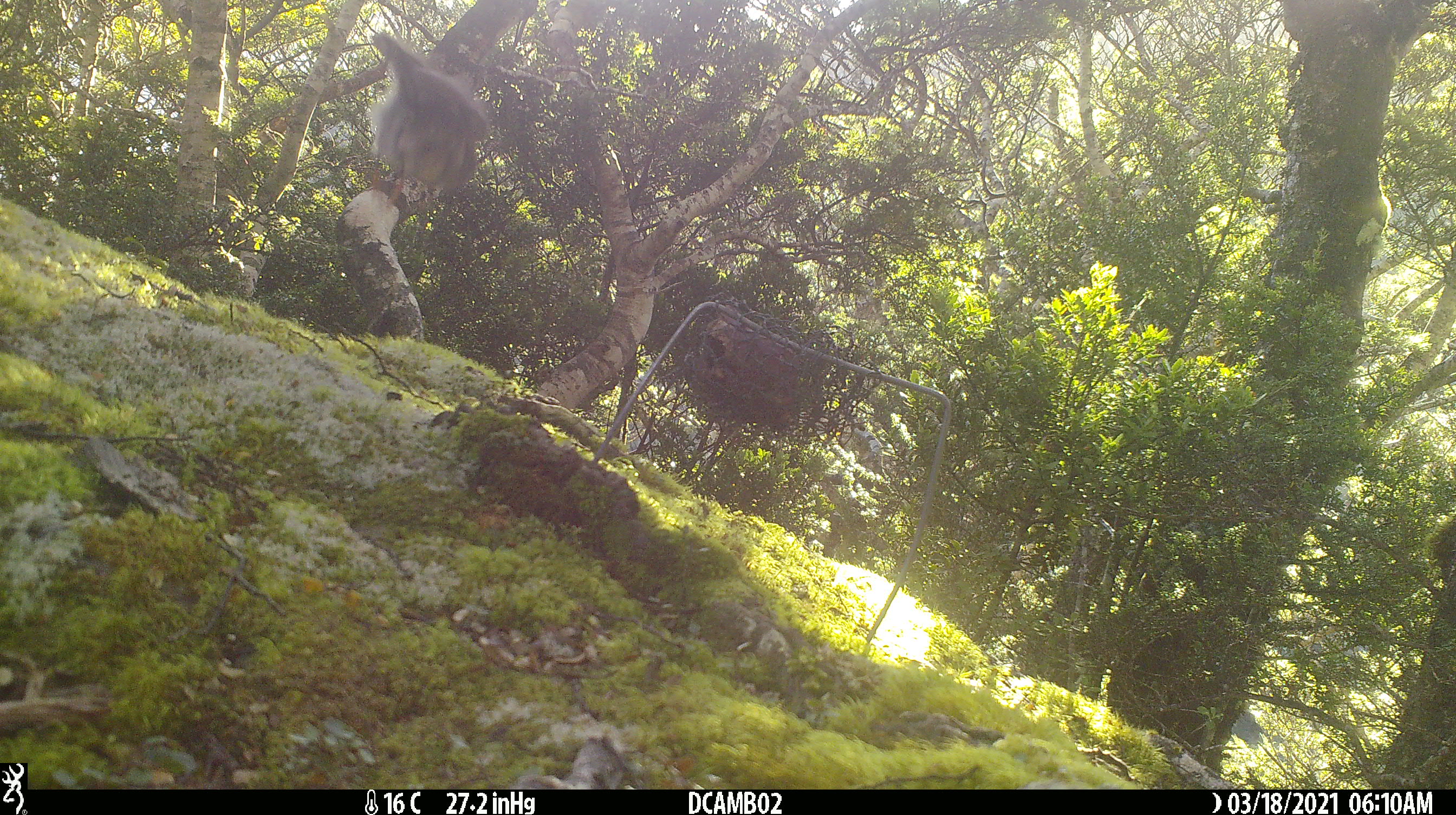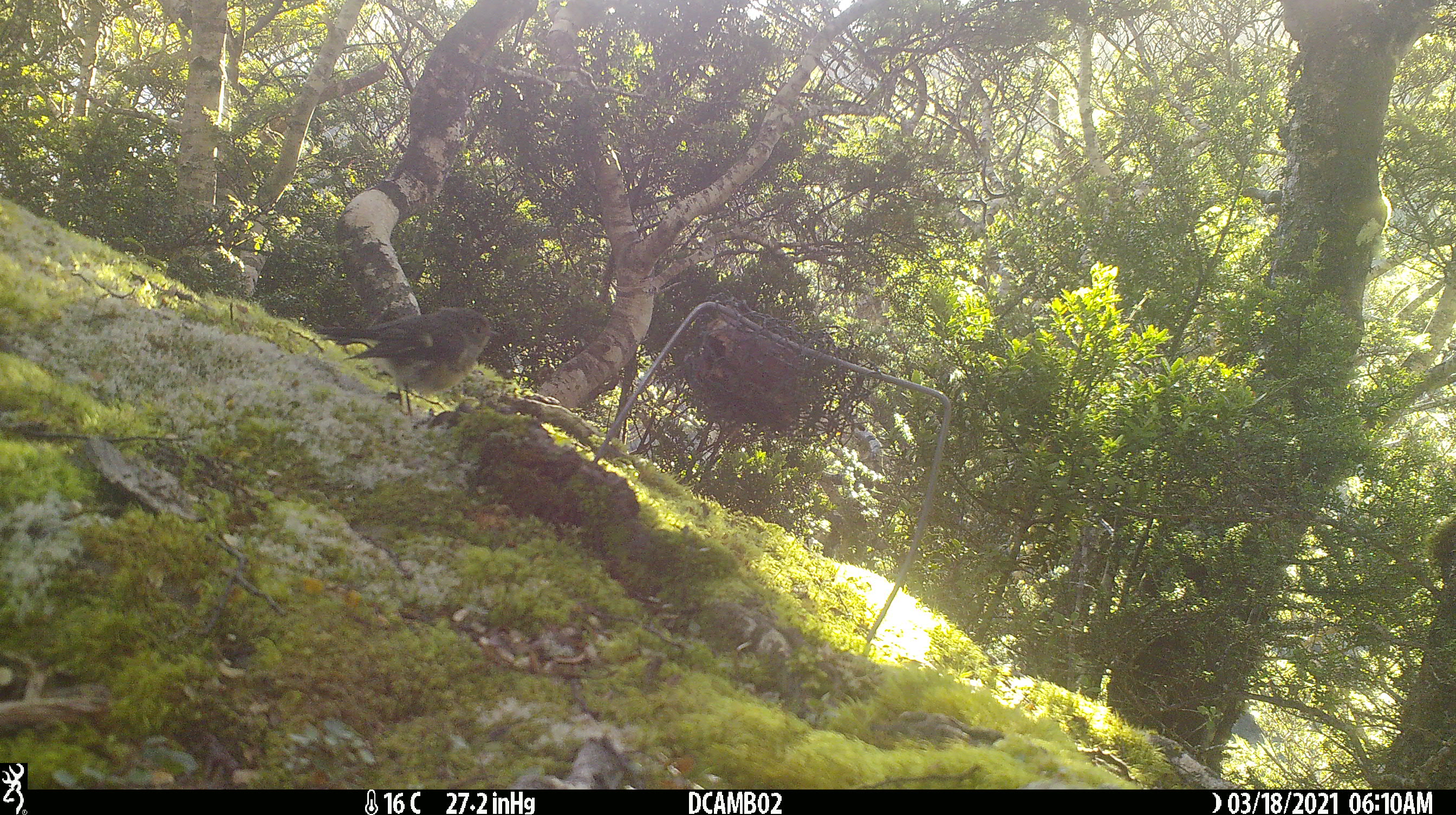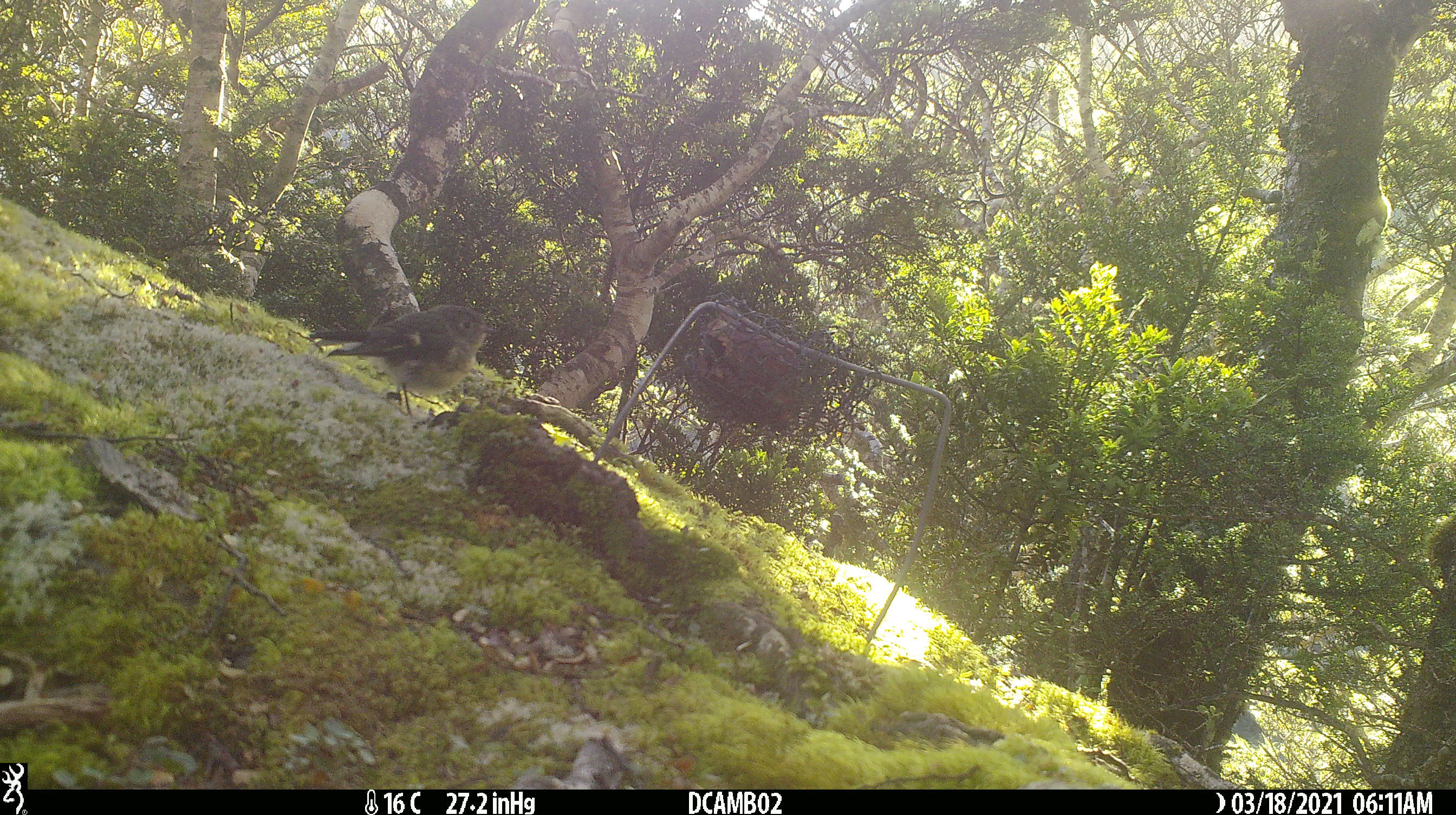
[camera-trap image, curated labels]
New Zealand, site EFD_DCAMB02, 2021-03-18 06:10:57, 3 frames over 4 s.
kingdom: Animalia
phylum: Chordata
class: Aves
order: Passeriformes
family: Petroicidae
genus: Petroica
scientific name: Petroica macrocephala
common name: tomtit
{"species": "tomtit (Petroica macrocephala)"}